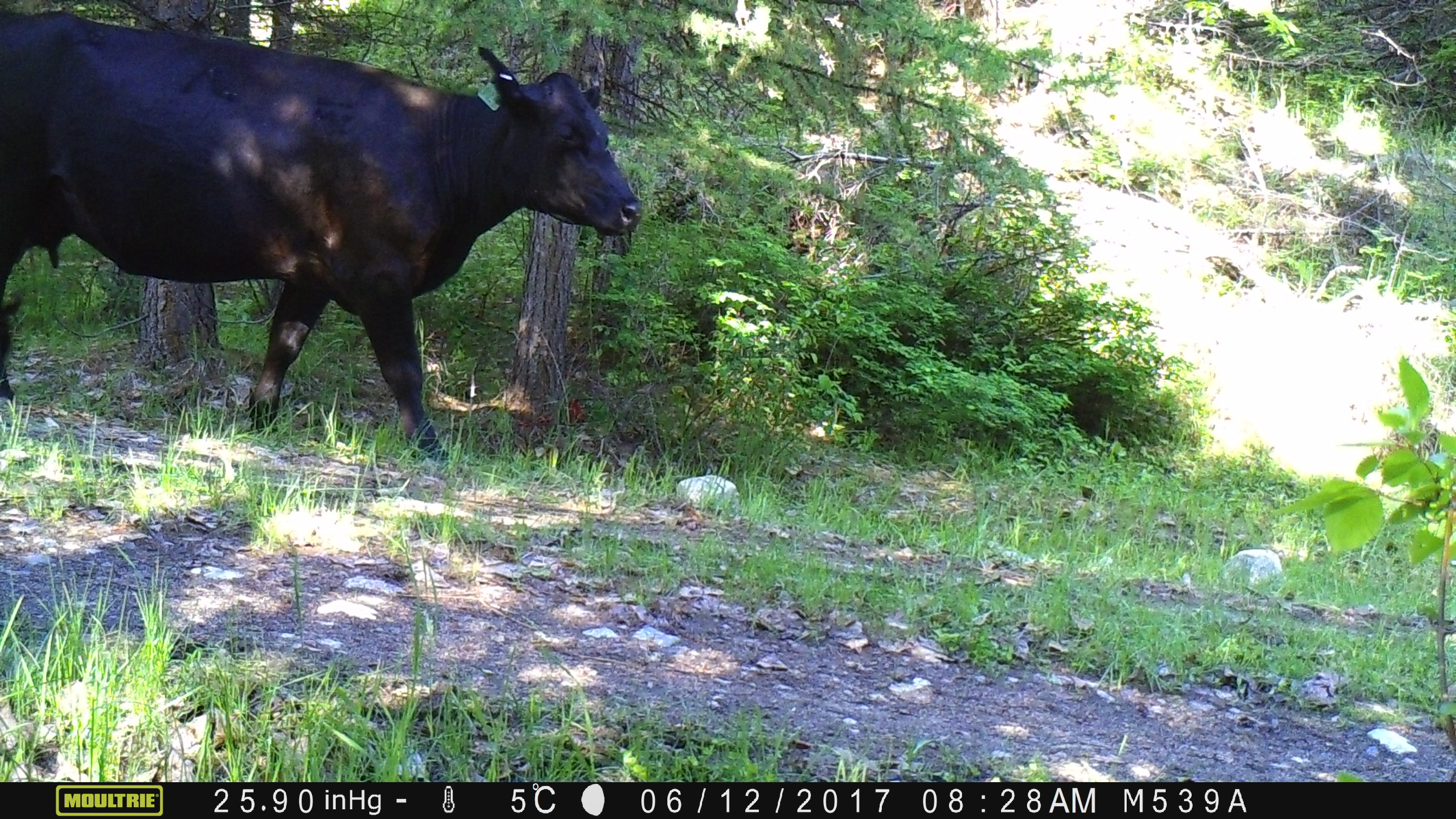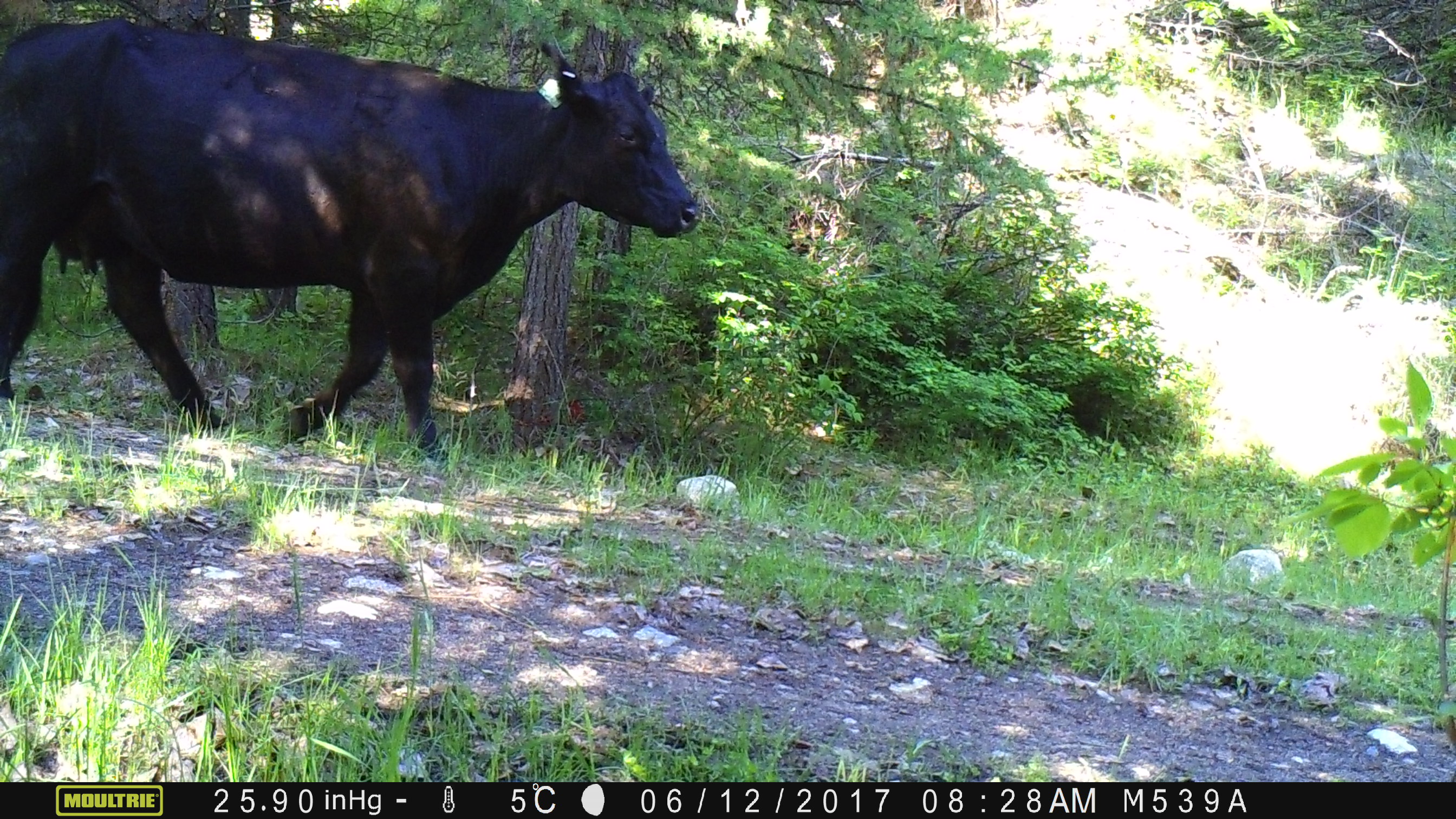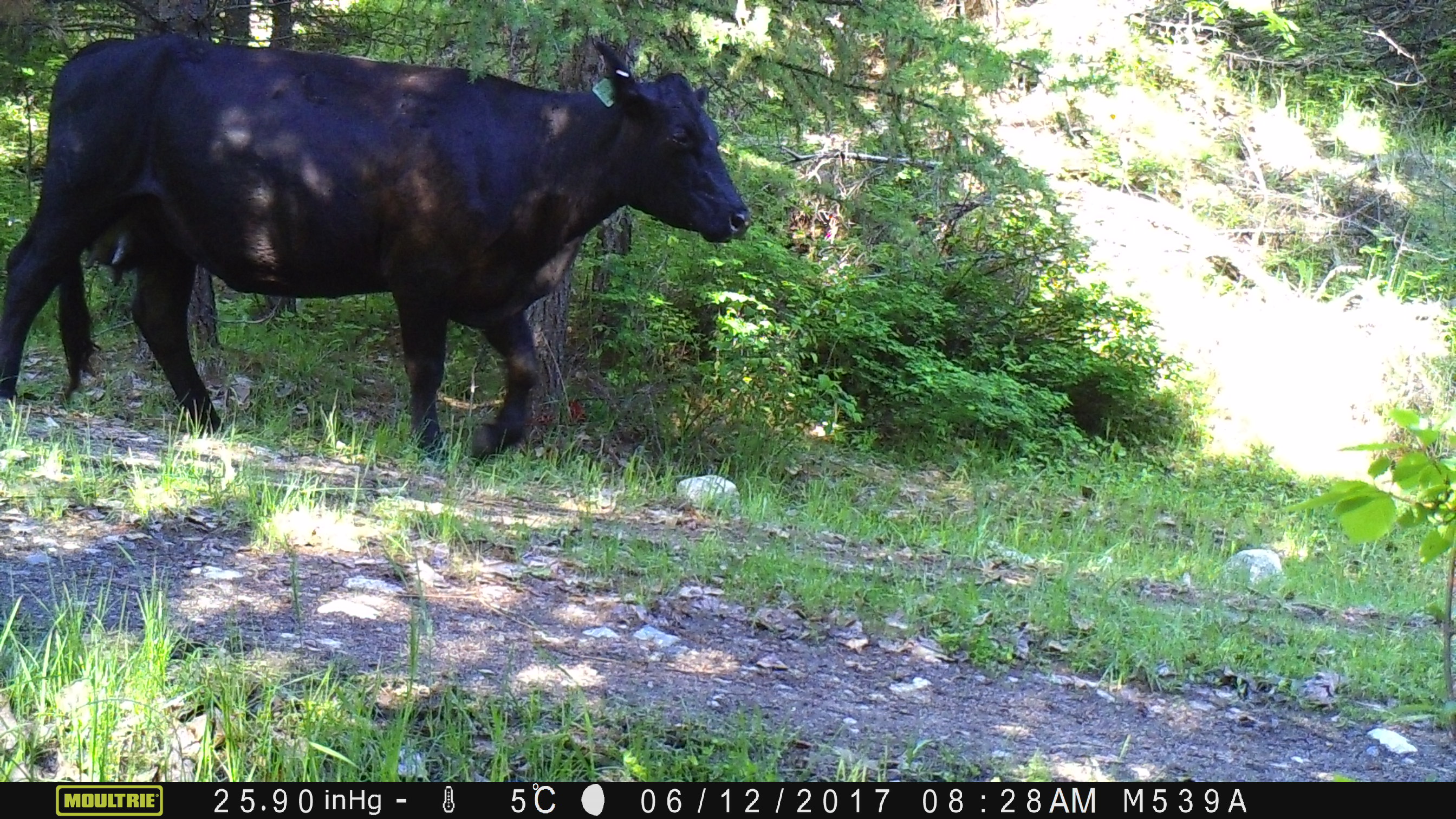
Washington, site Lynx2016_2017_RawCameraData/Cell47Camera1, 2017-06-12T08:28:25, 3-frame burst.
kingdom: Animalia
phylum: Chordata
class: Mammalia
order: Artiodactyla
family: Bovidae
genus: Bos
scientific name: Bos taurus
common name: domestic cattle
Domestic cattle (Bos taurus). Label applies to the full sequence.